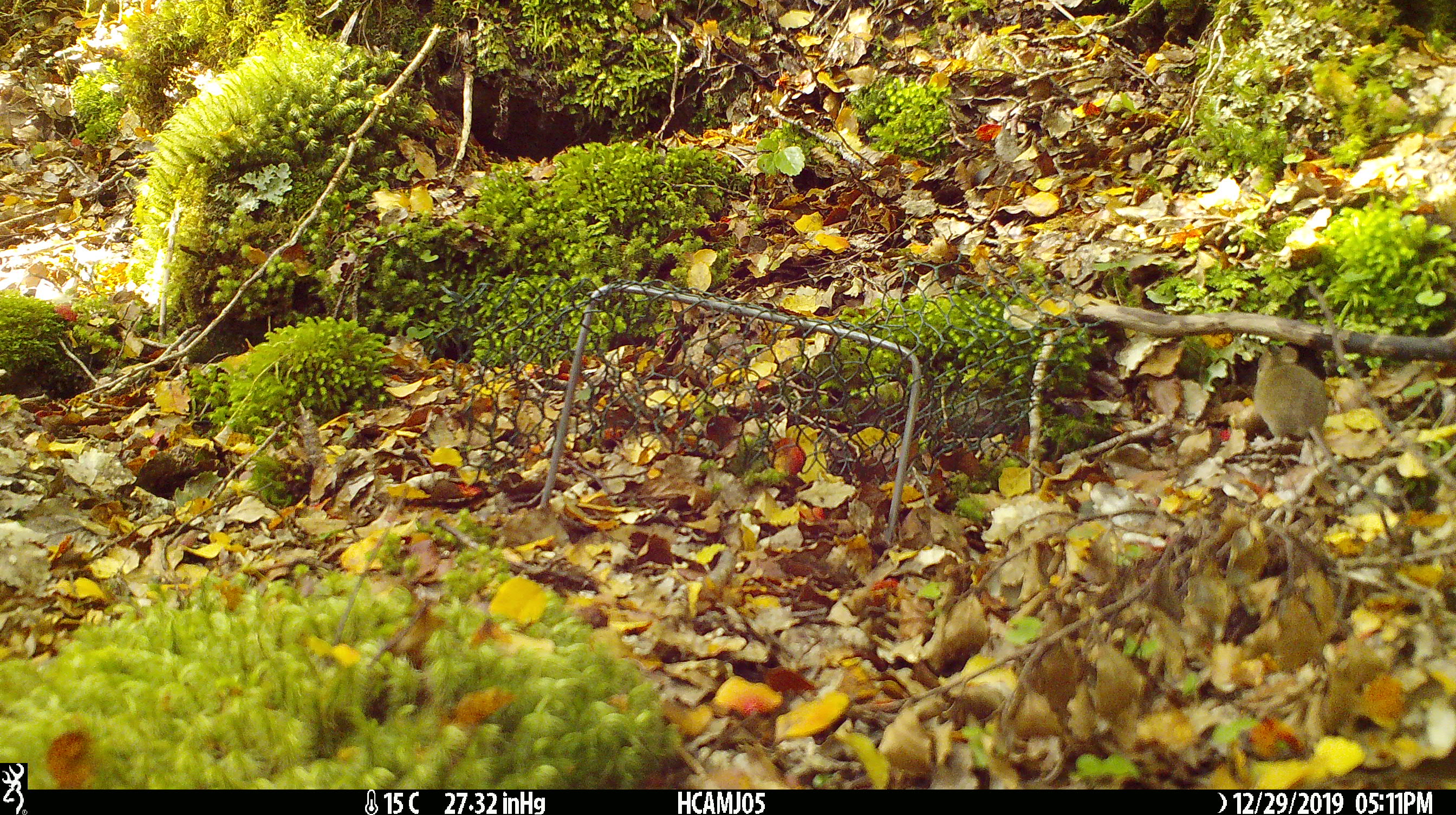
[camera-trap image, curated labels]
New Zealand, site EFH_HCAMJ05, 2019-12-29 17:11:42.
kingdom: Animalia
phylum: Chordata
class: Mammalia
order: Rodentia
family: Muridae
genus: Mus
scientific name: Mus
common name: mouse